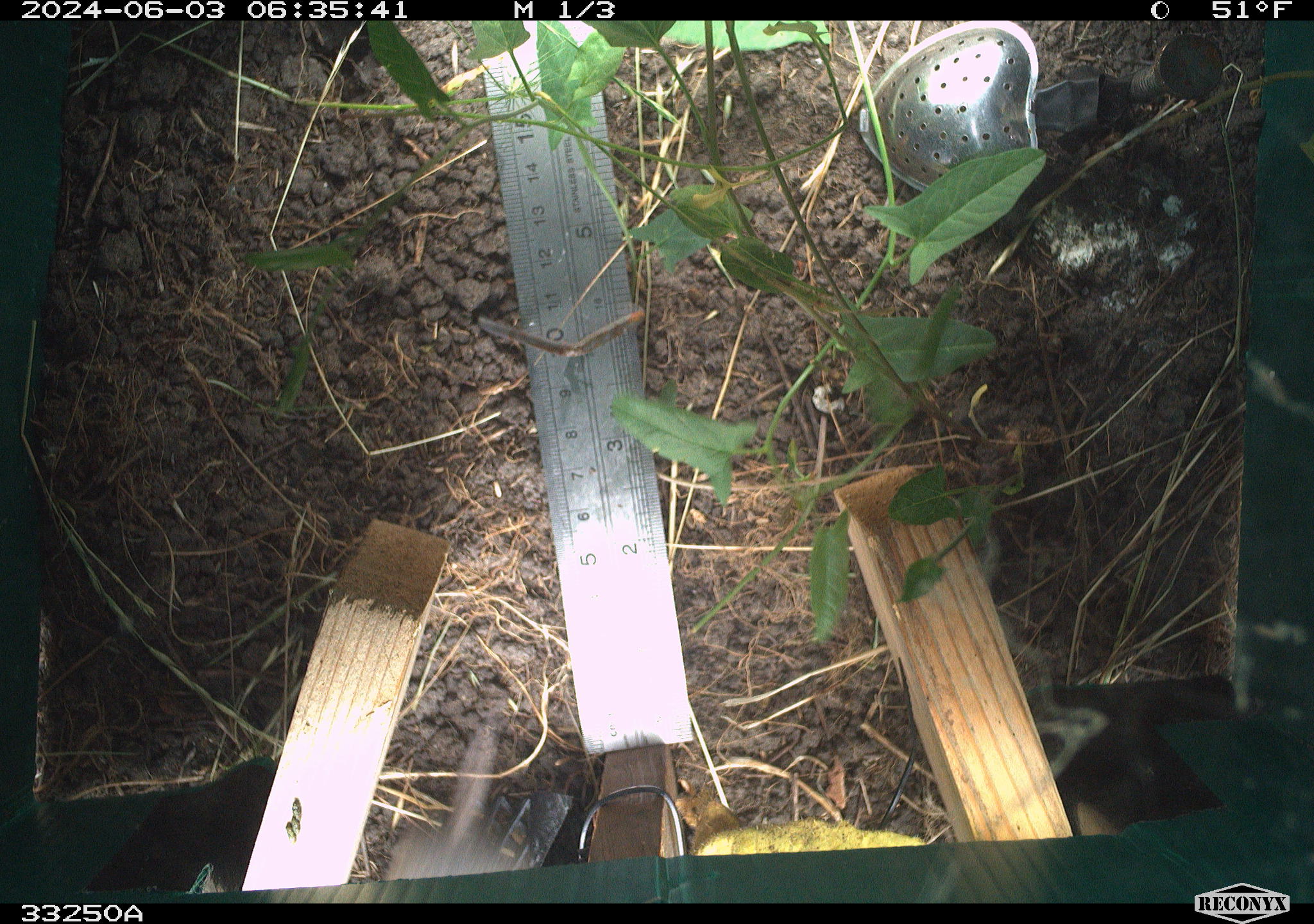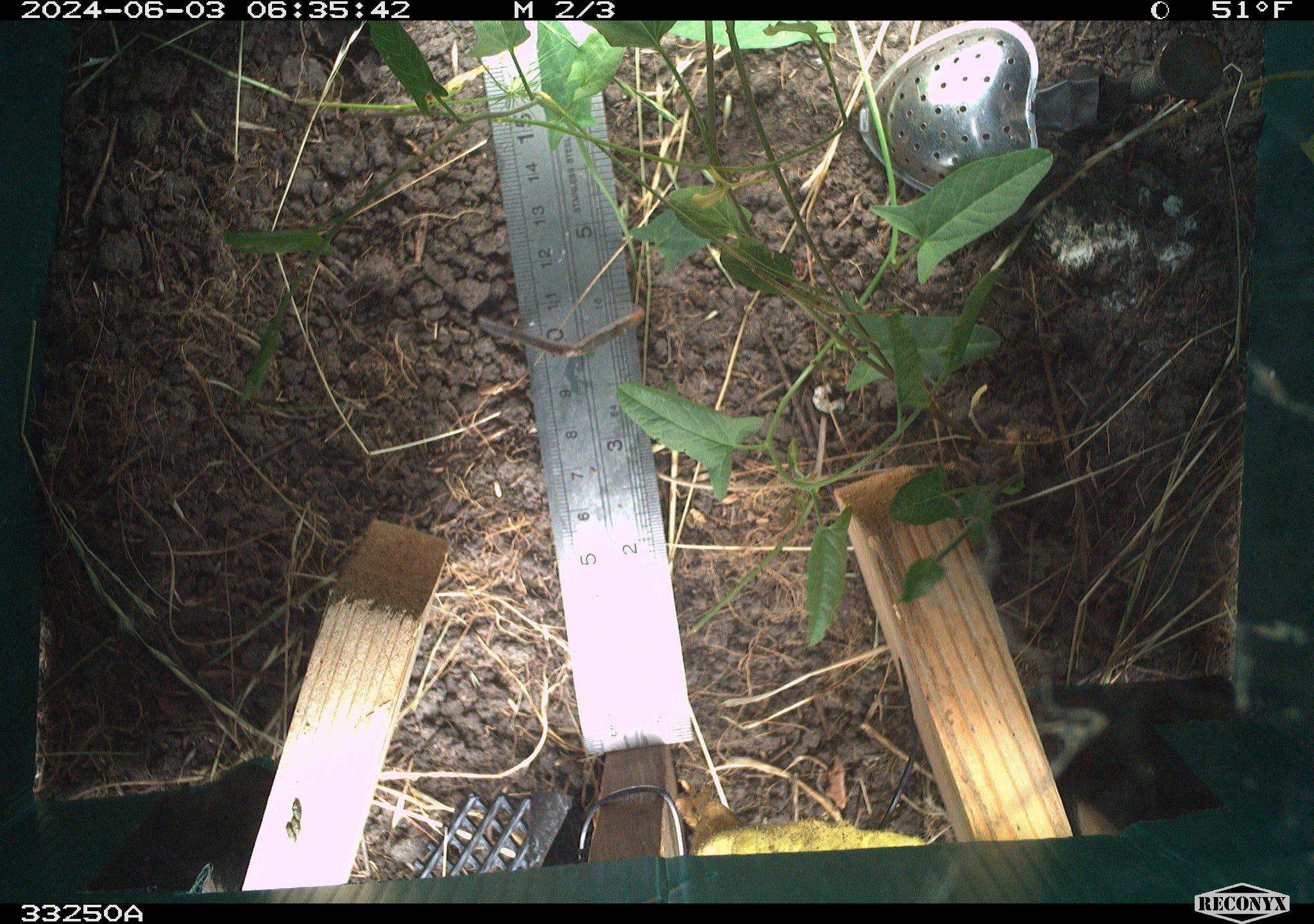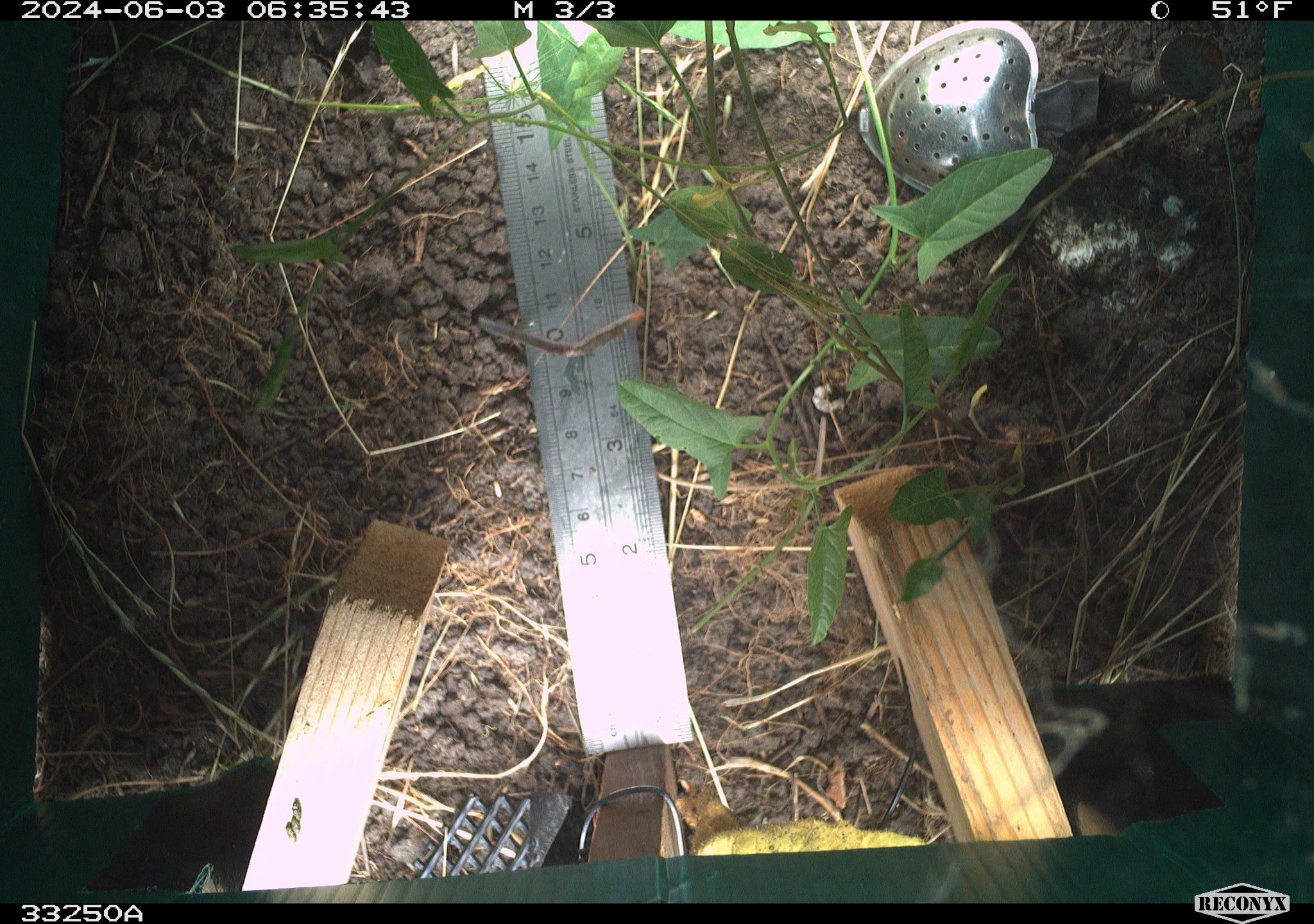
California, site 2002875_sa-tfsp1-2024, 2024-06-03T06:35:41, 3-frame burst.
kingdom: Animalia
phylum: Chordata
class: Mammalia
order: Rodentia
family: Cricetidae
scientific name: Arvicolinae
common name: voles, lemmings, and muskrats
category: arvicolinae subfamily